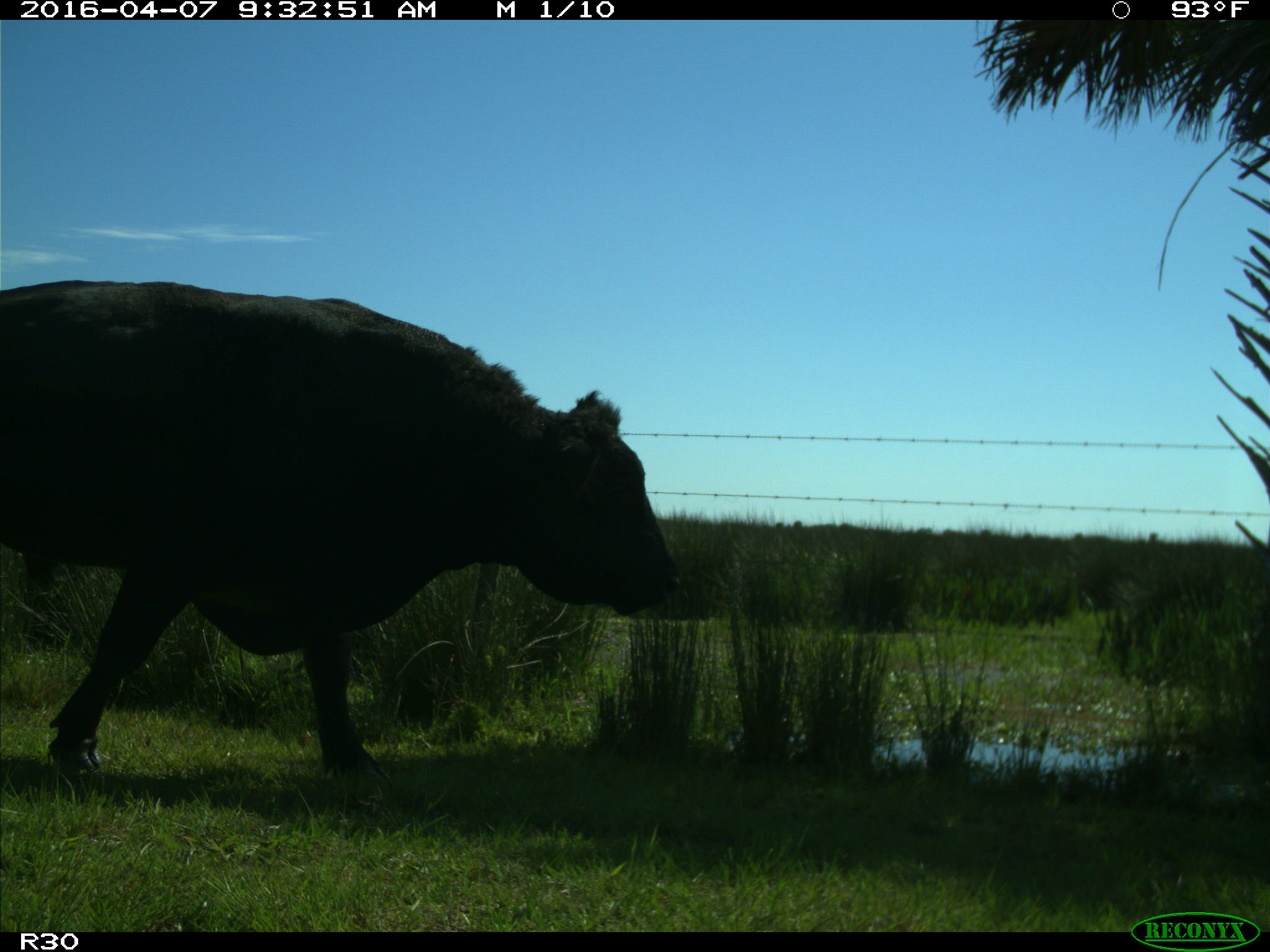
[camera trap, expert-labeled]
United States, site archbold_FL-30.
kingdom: Animalia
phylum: Chordata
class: Mammalia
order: Artiodactyla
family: Bovidae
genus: Bos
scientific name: Bos taurus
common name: domestic cow